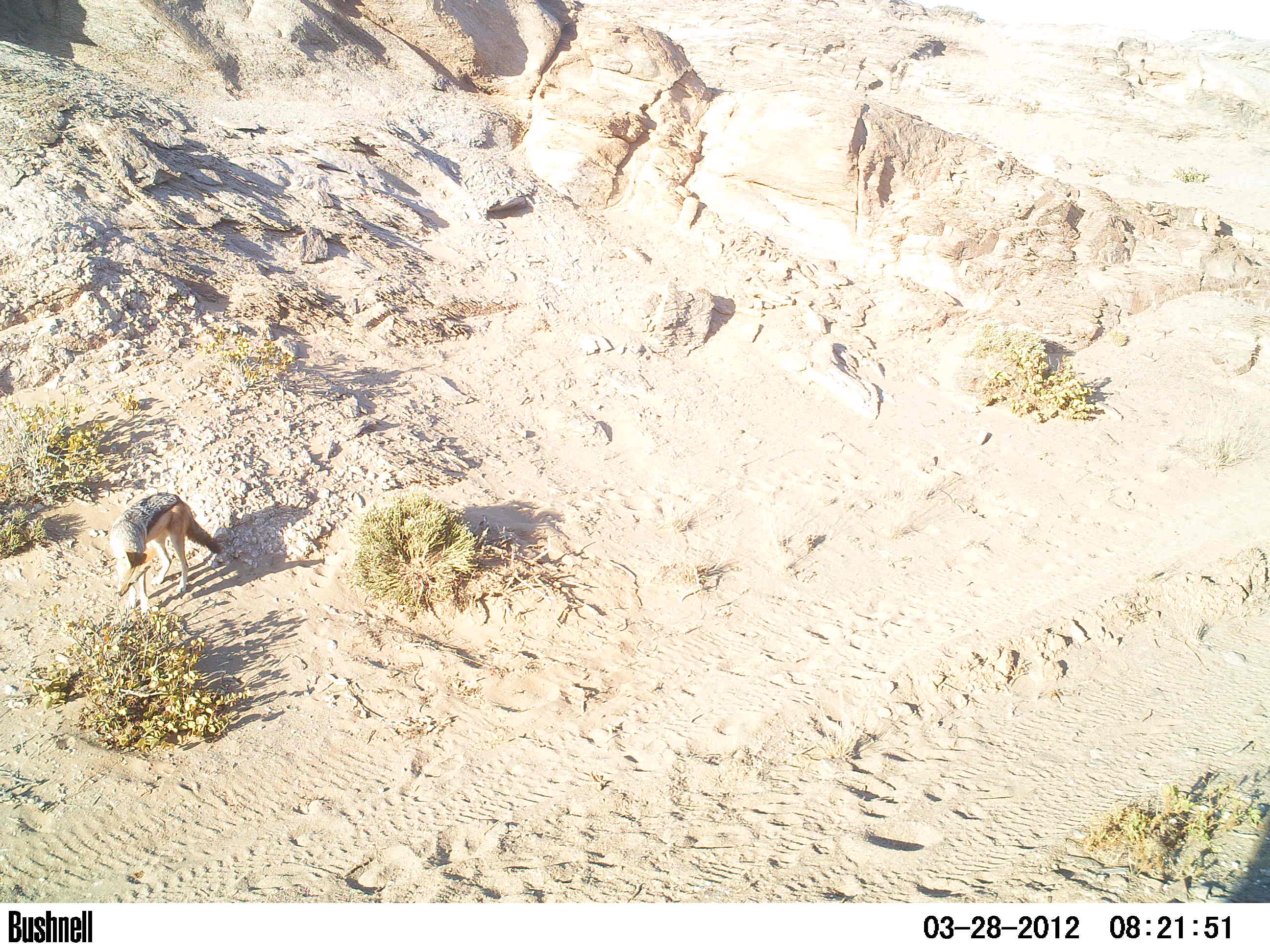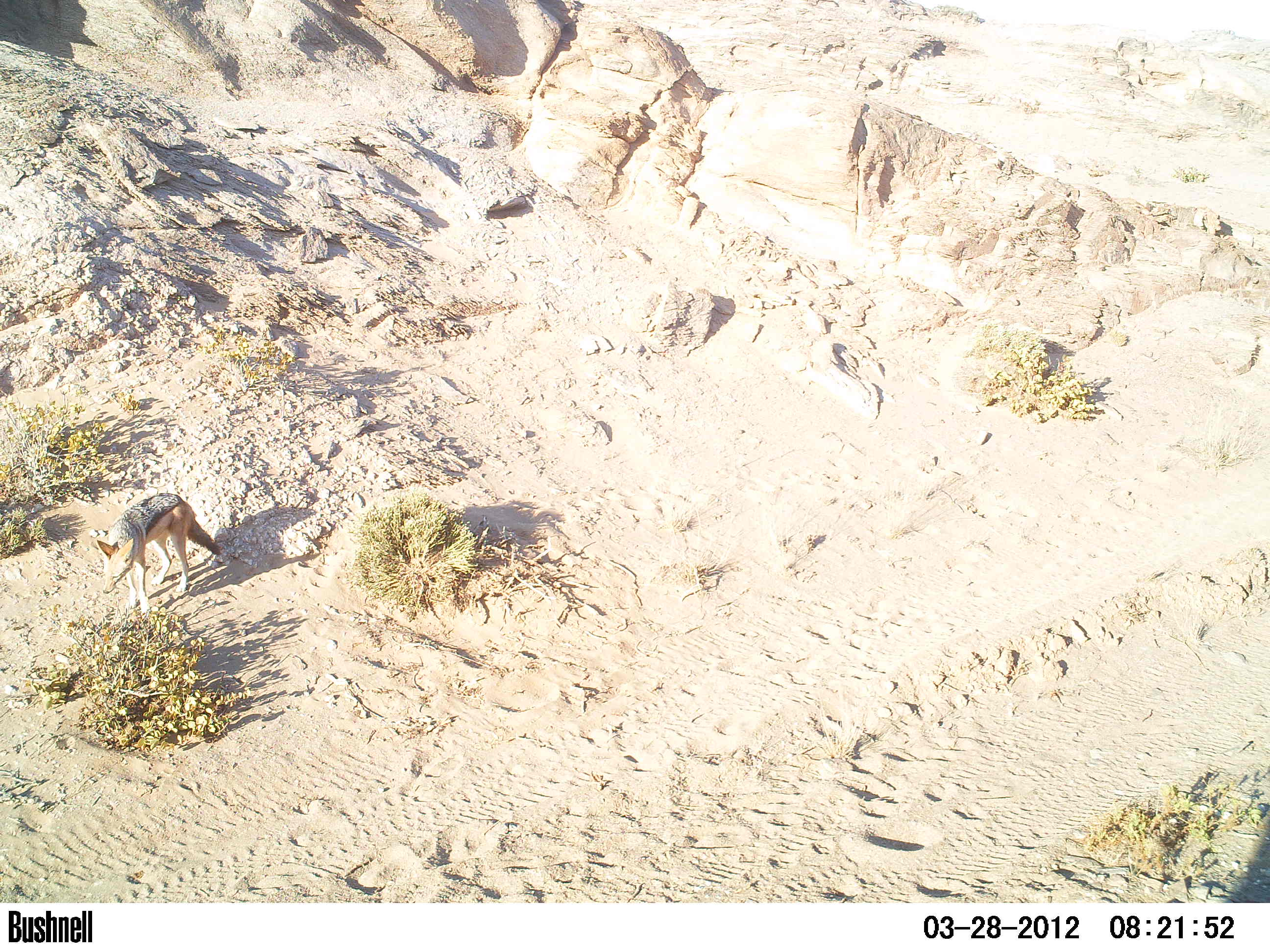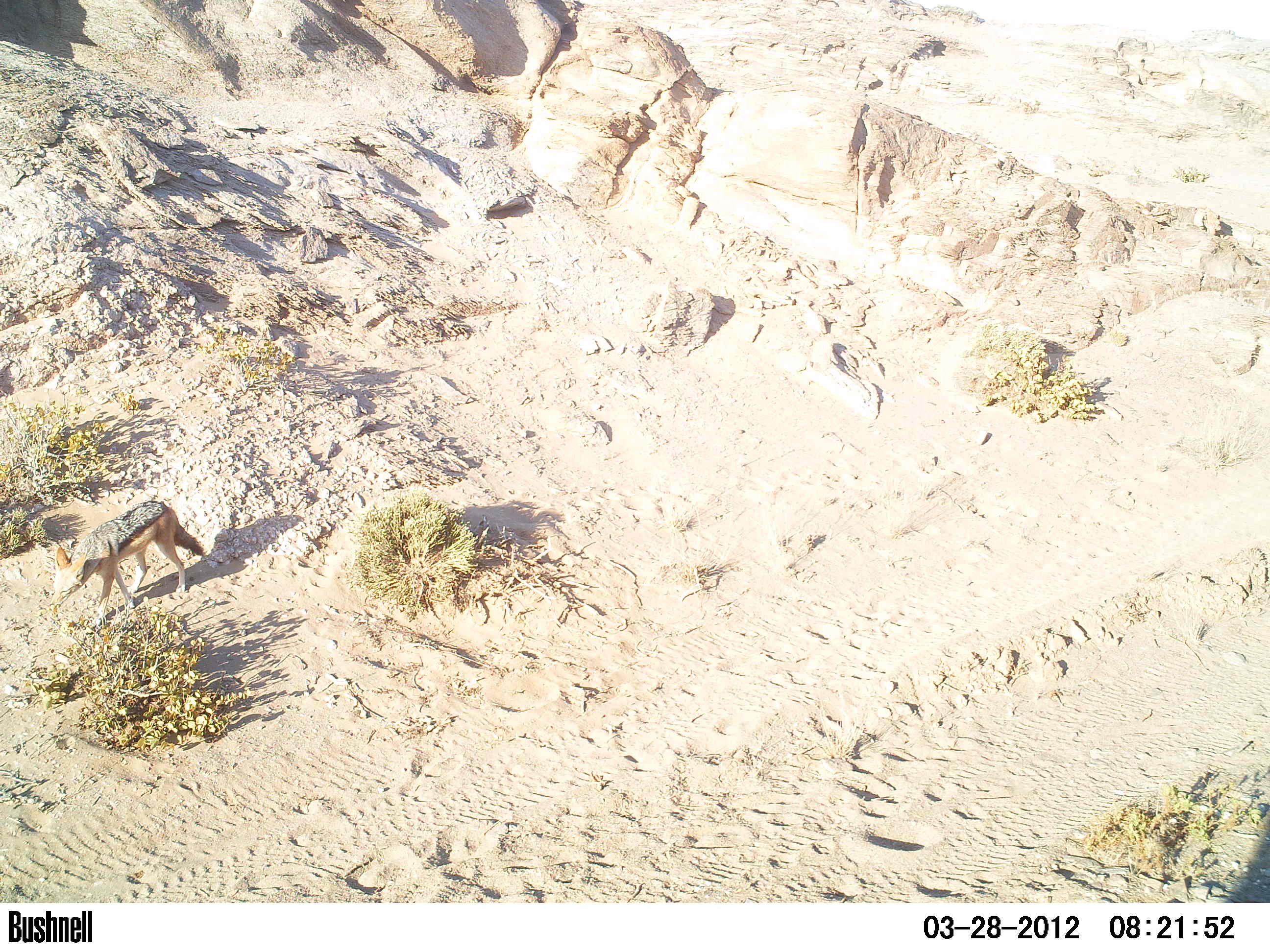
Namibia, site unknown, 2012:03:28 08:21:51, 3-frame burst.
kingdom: Animalia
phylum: Chordata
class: Mammalia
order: Carnivora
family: Canidae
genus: Lupulella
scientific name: Lupulella mesomelas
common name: black-backed jackal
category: canis mesomelas